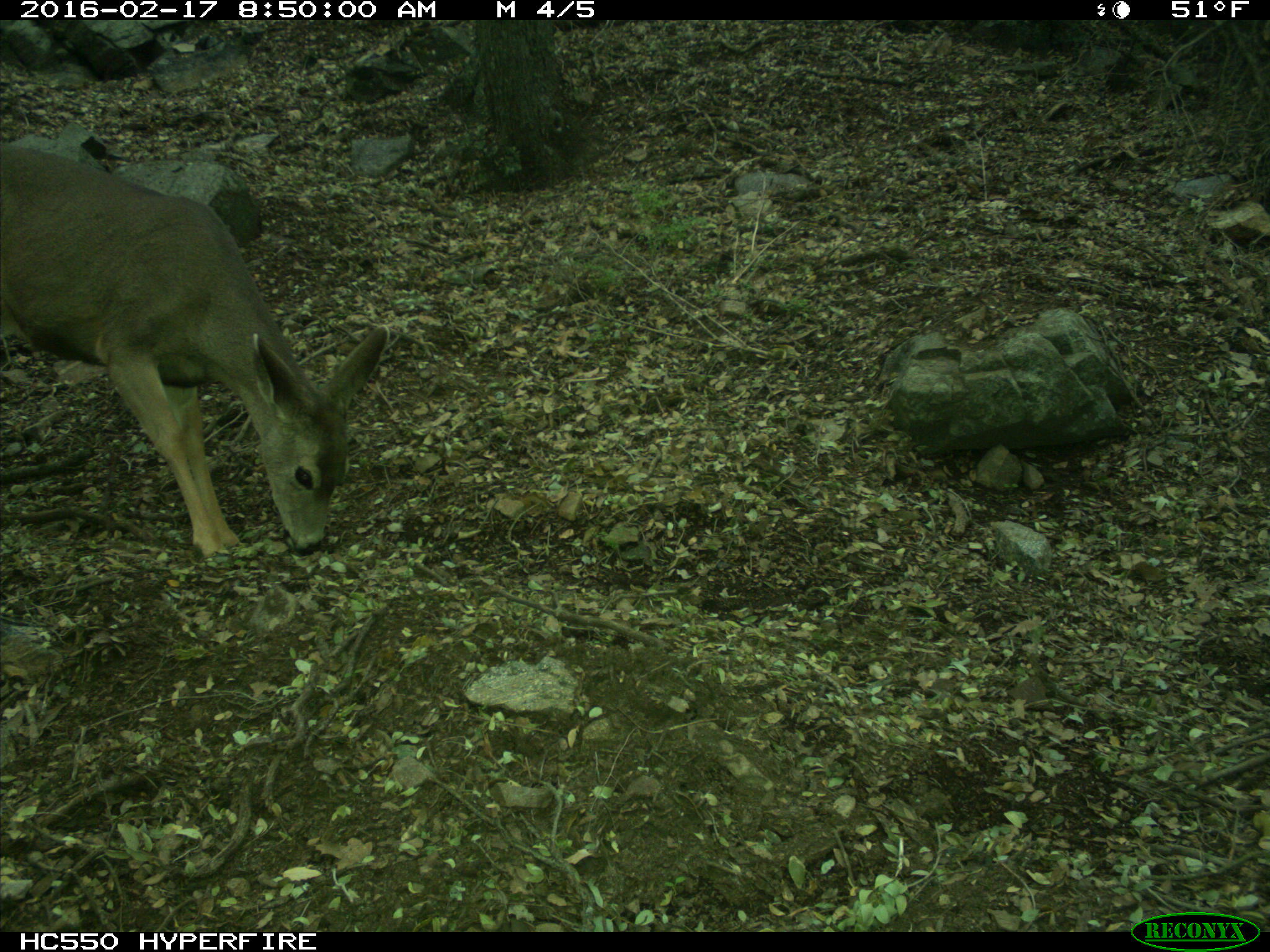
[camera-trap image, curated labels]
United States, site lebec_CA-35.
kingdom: Animalia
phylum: Chordata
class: Mammalia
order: Artiodactyla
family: Cervidae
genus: Odocoileus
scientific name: Odocoileus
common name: deer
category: unidentified deer